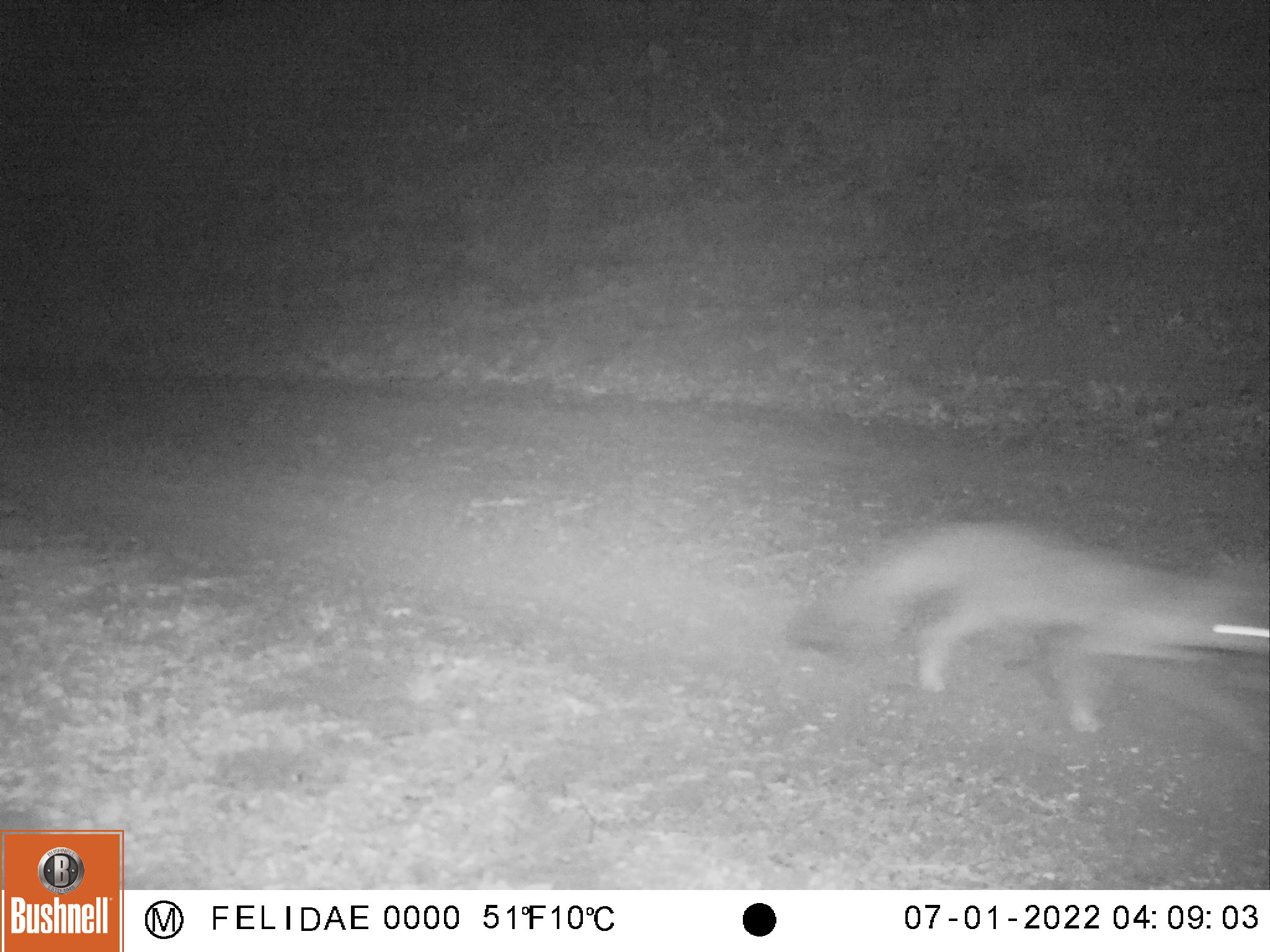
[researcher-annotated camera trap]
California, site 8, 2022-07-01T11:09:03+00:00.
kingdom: Animalia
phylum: Chordata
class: Mammalia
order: Carnivora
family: Canidae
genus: Urocyon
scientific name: Urocyon cinereoargenteus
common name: gray fox